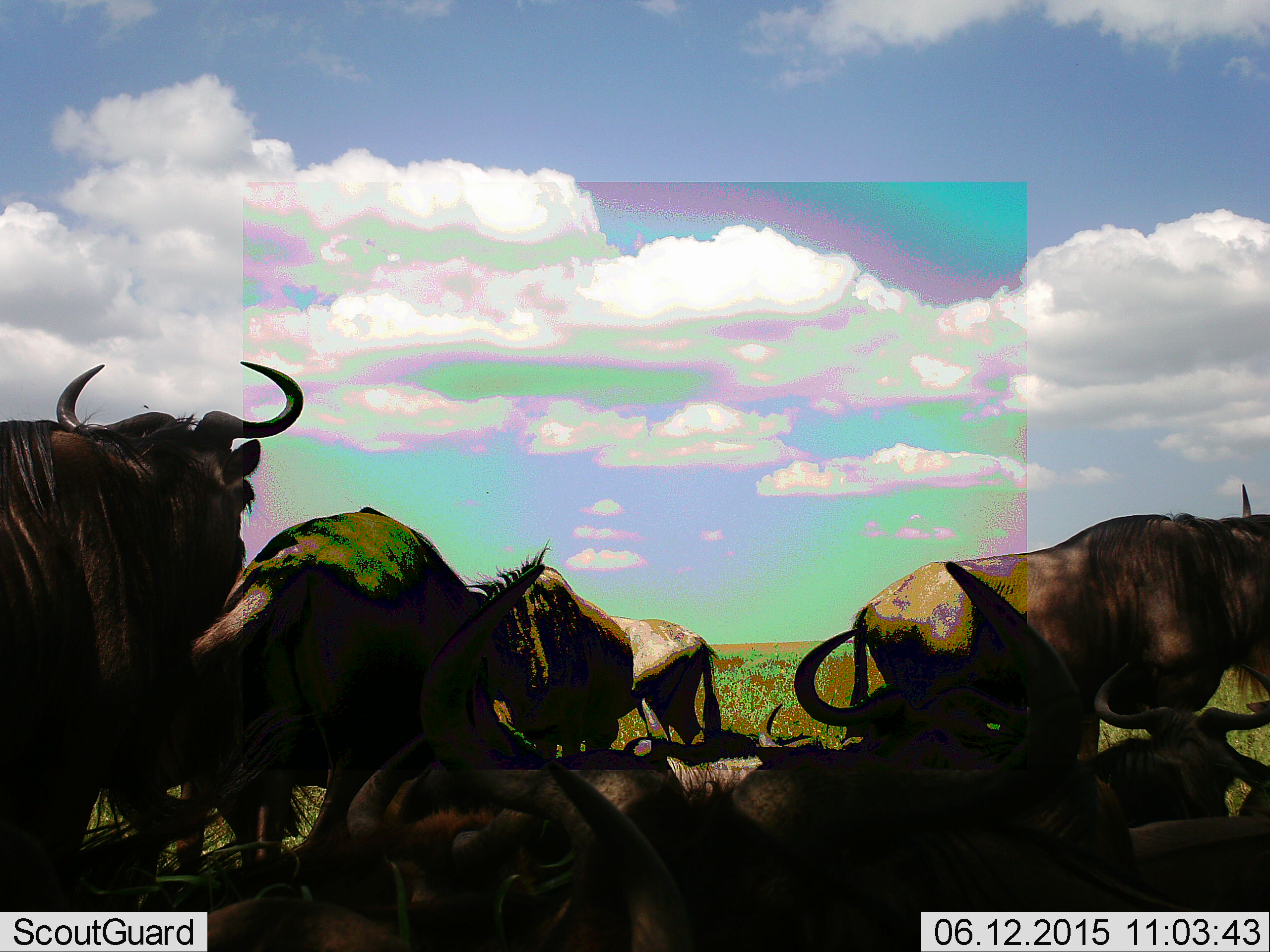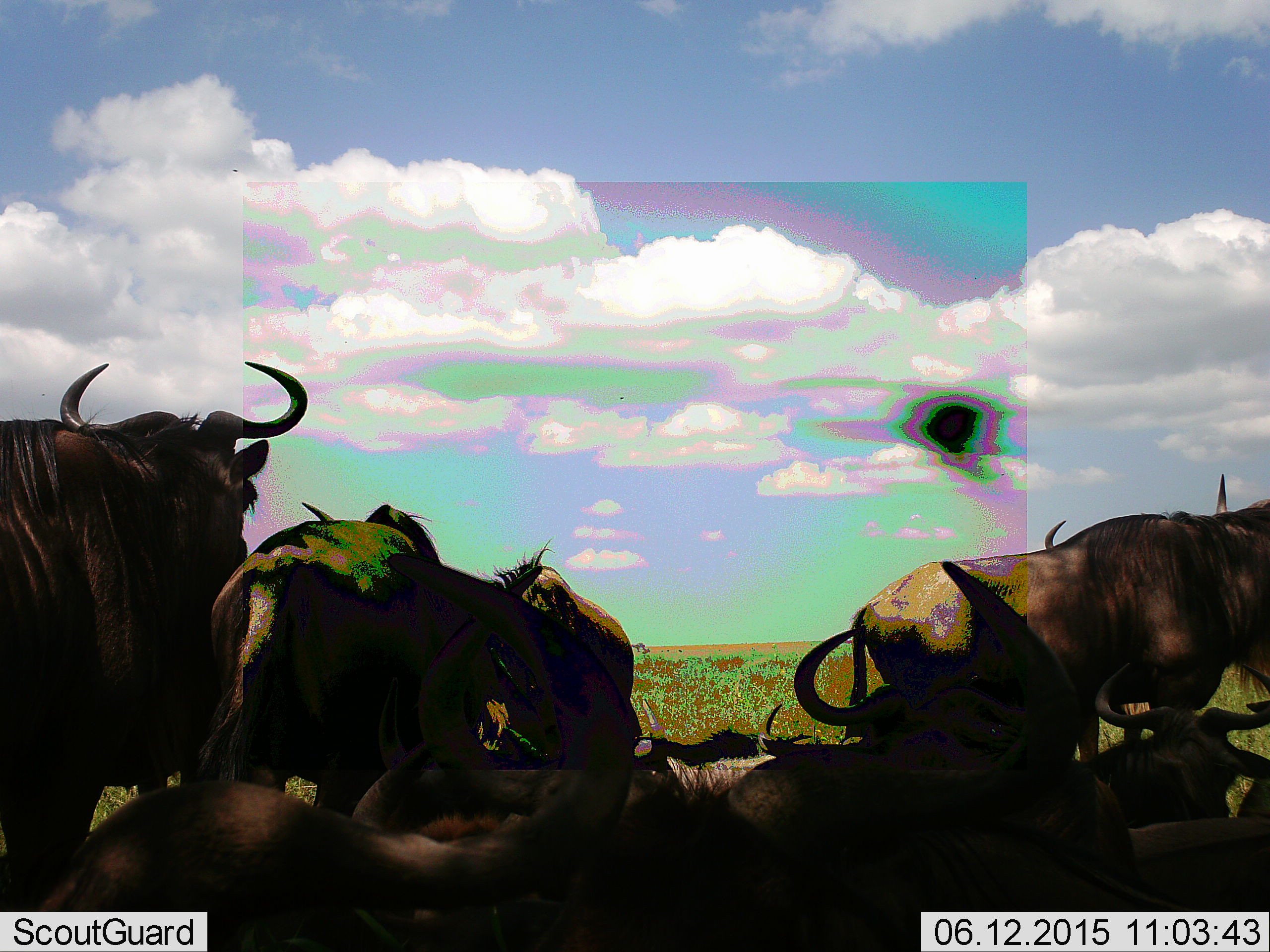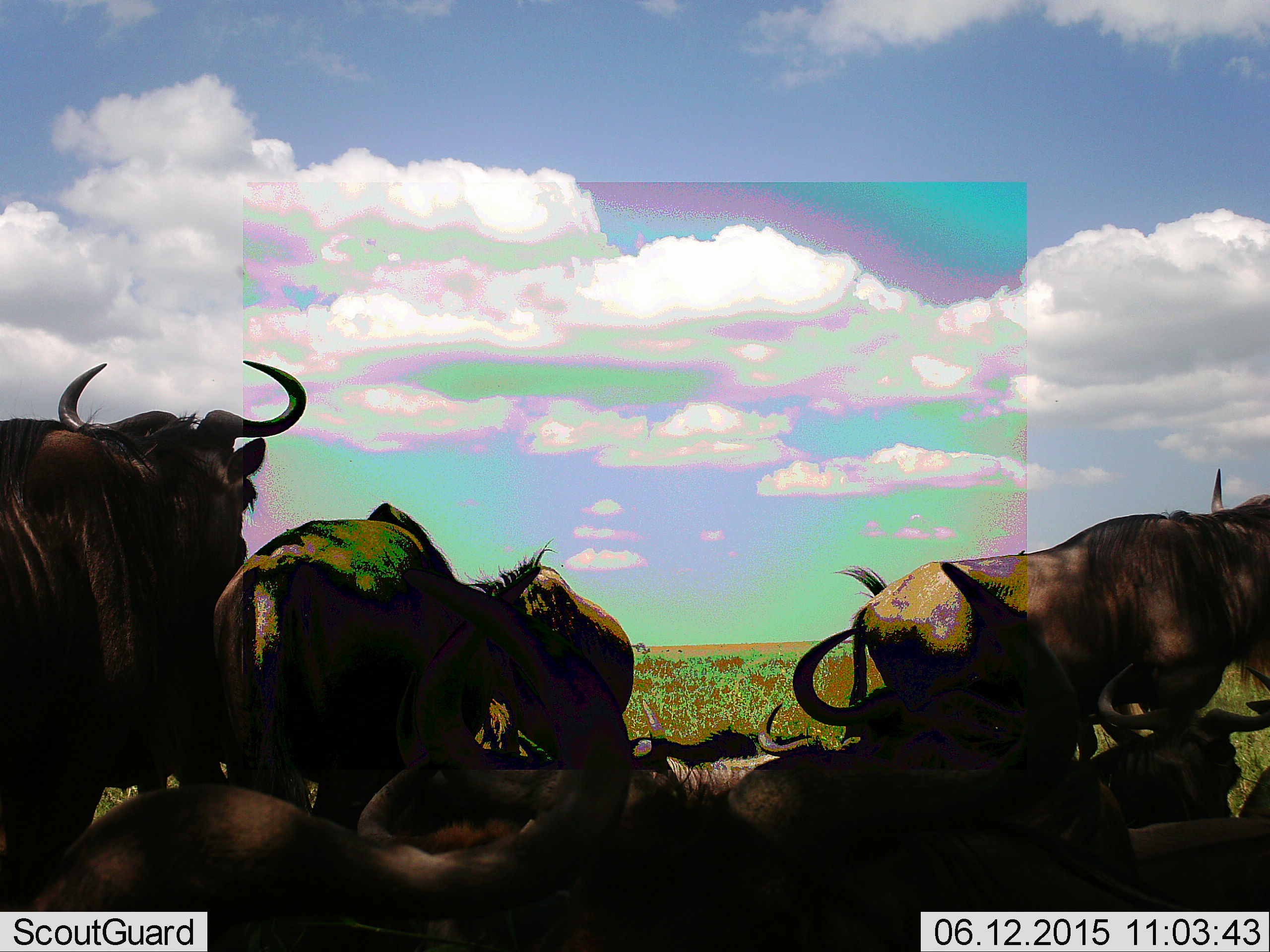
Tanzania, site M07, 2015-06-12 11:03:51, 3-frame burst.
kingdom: Animalia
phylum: Chordata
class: Mammalia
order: Artiodactyla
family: Bovidae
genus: Connochaetes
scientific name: Connochaetes taurinus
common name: blue wildebeest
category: wildebeest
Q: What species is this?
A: Wildebeest (blue wildebeest) (Connochaetes taurinus).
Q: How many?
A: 9.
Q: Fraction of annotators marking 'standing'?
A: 90%.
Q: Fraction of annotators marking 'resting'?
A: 90%.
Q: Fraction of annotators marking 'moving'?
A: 30%.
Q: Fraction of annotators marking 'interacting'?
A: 10%.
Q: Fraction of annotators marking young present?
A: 0%.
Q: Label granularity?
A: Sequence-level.